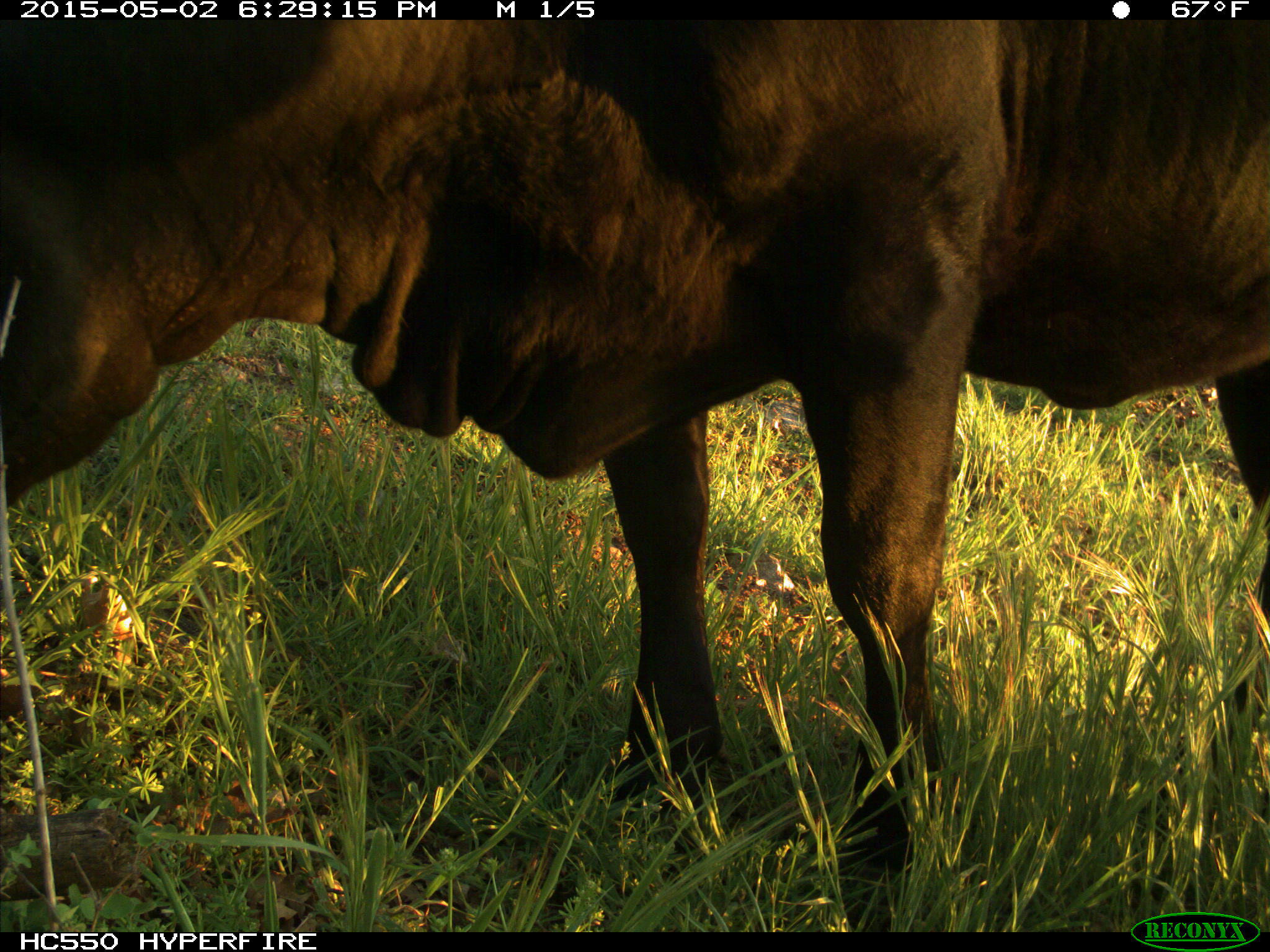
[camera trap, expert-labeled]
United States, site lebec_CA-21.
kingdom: Animalia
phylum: Chordata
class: Mammalia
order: Artiodactyla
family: Bovidae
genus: Bos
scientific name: Bos taurus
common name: domestic cow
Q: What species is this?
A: Bos taurus (domestic cow).